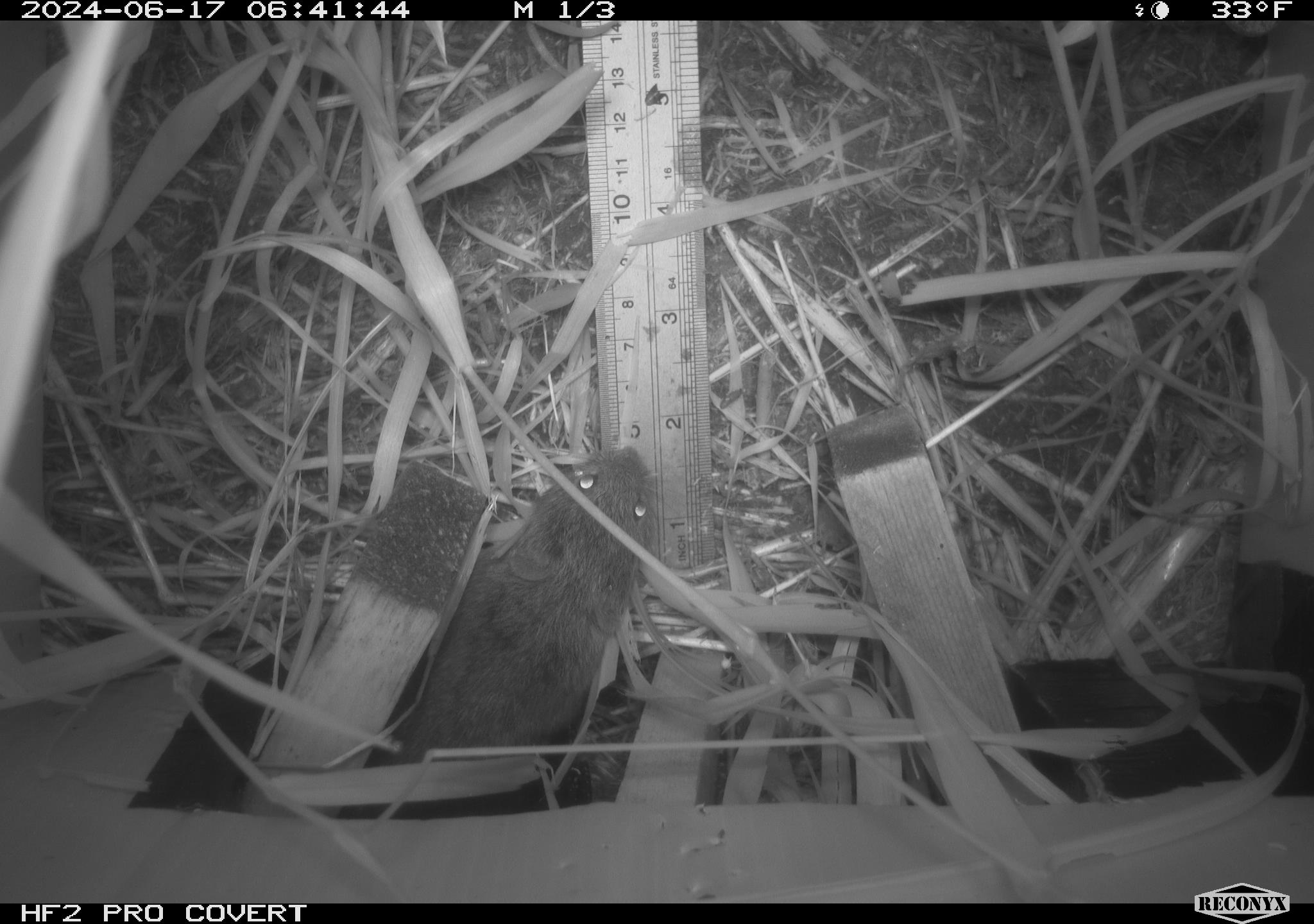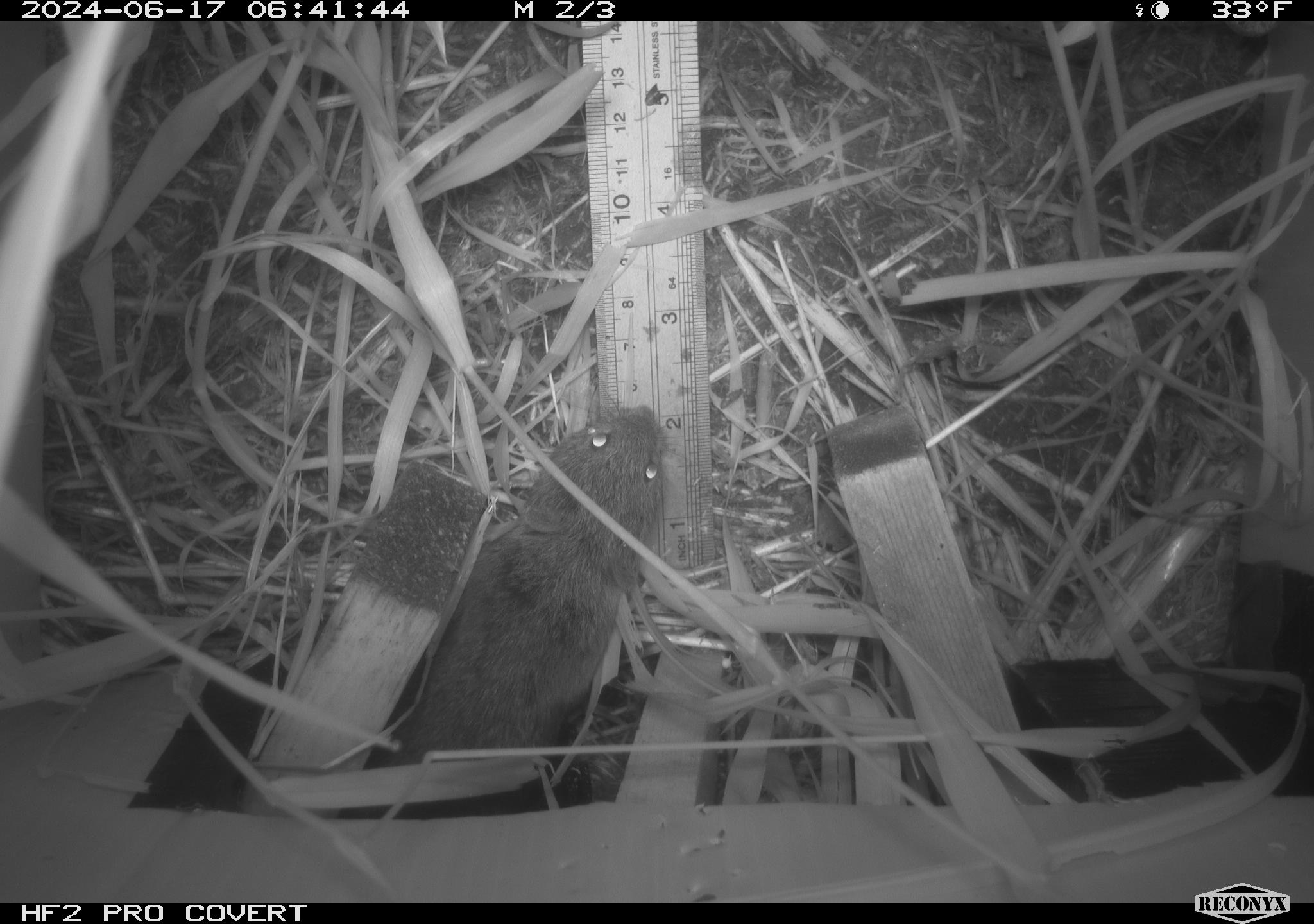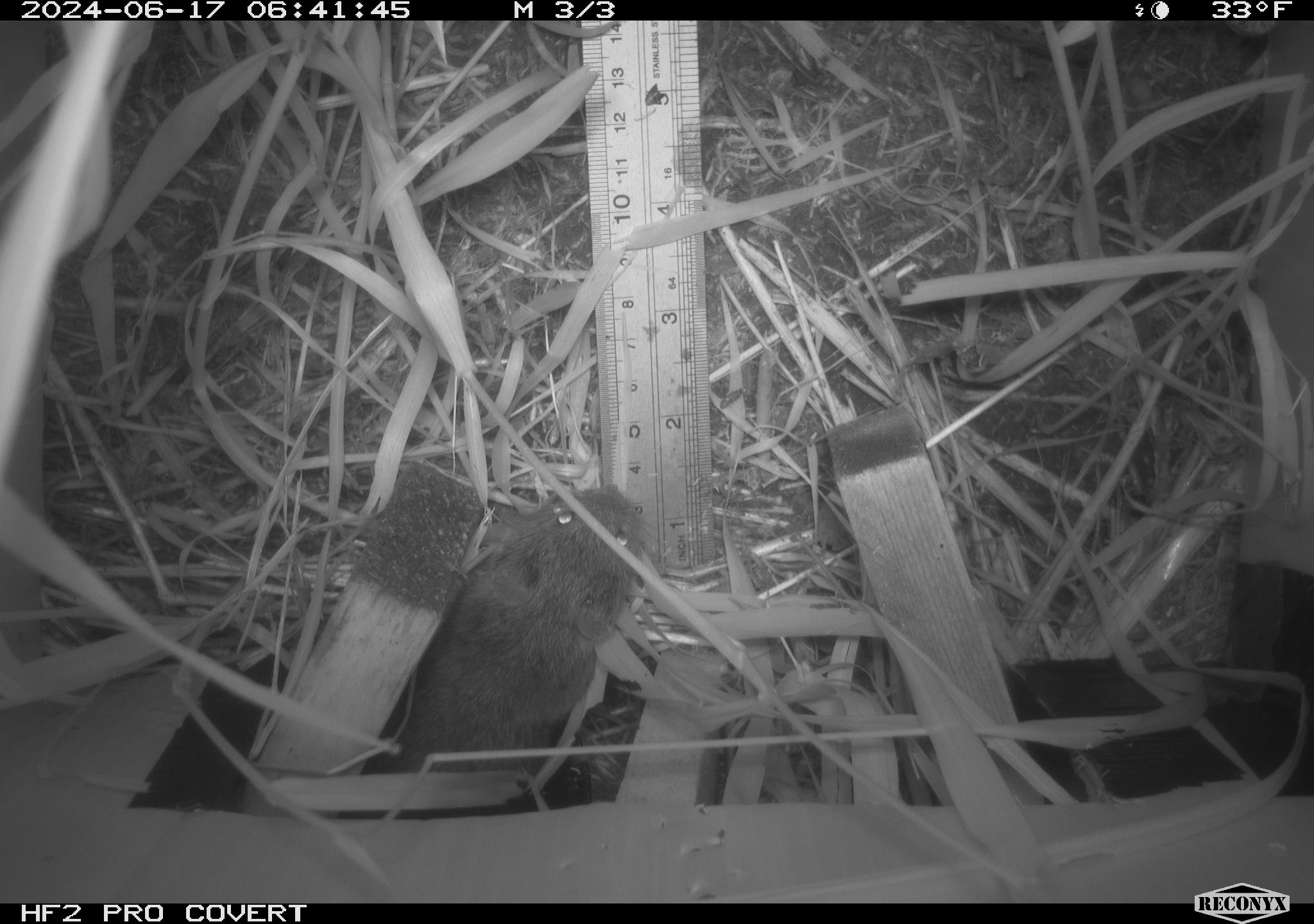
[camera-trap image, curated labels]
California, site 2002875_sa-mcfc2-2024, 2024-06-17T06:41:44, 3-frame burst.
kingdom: Animalia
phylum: Chordata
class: Mammalia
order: Rodentia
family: Cricetidae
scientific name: Arvicolinae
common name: voles, lemmings, and muskrats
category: arvicolinae subfamily